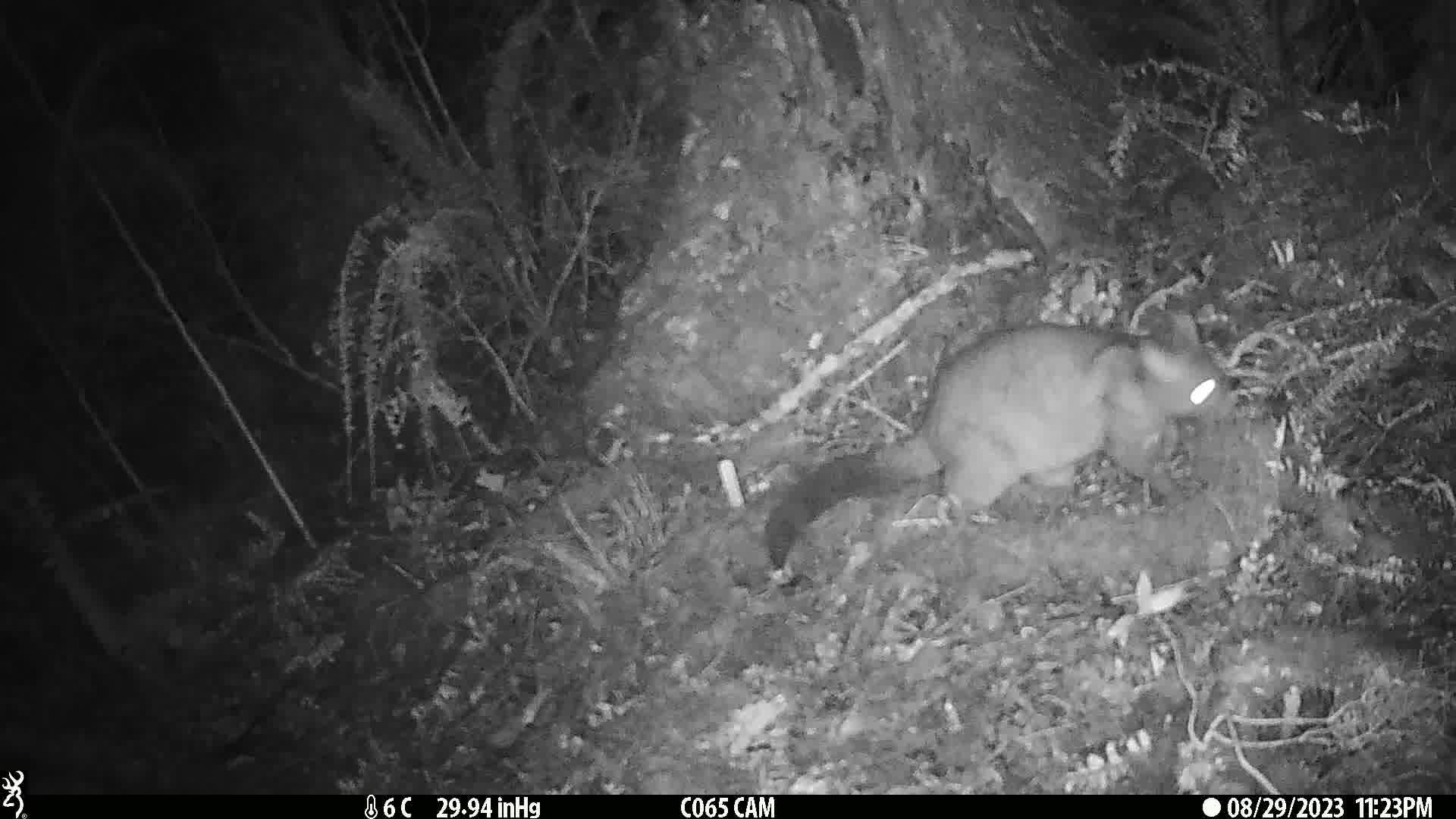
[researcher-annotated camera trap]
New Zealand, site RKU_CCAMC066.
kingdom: Animalia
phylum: Chordata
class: Mammalia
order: Diprotodontia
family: Phalangeridae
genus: Trichosurus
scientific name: Trichosurus vulpecula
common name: common brushtail possum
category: possum